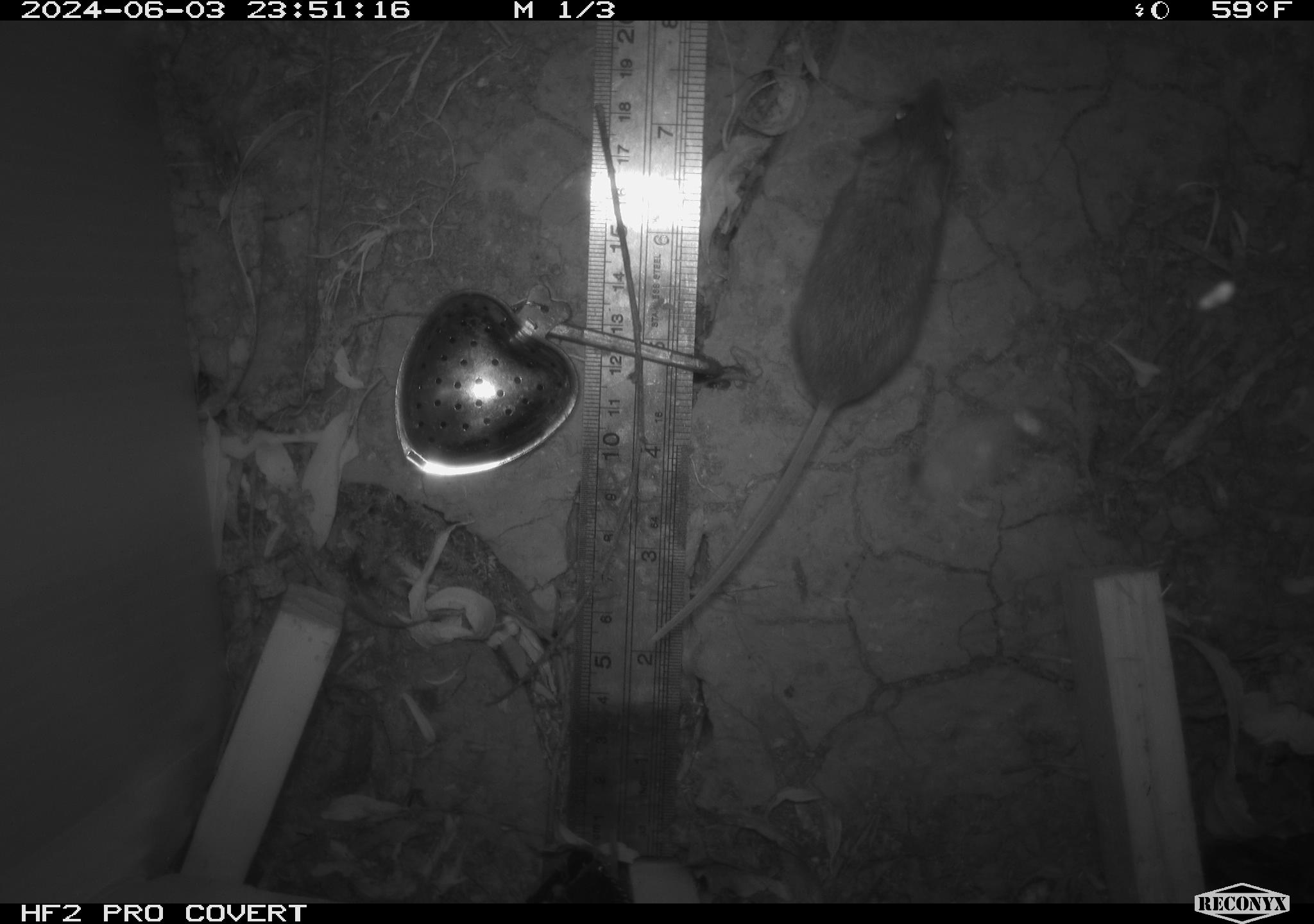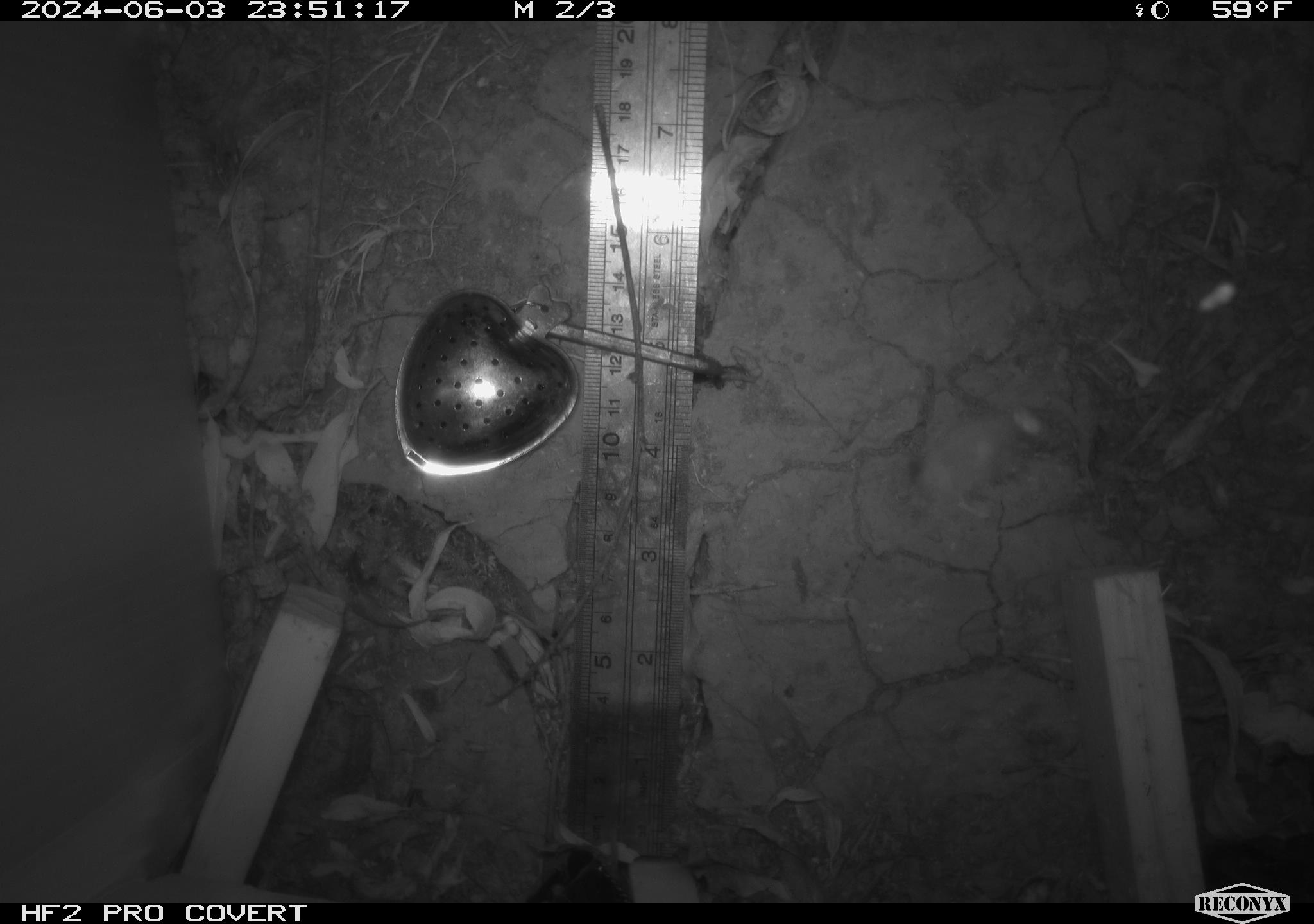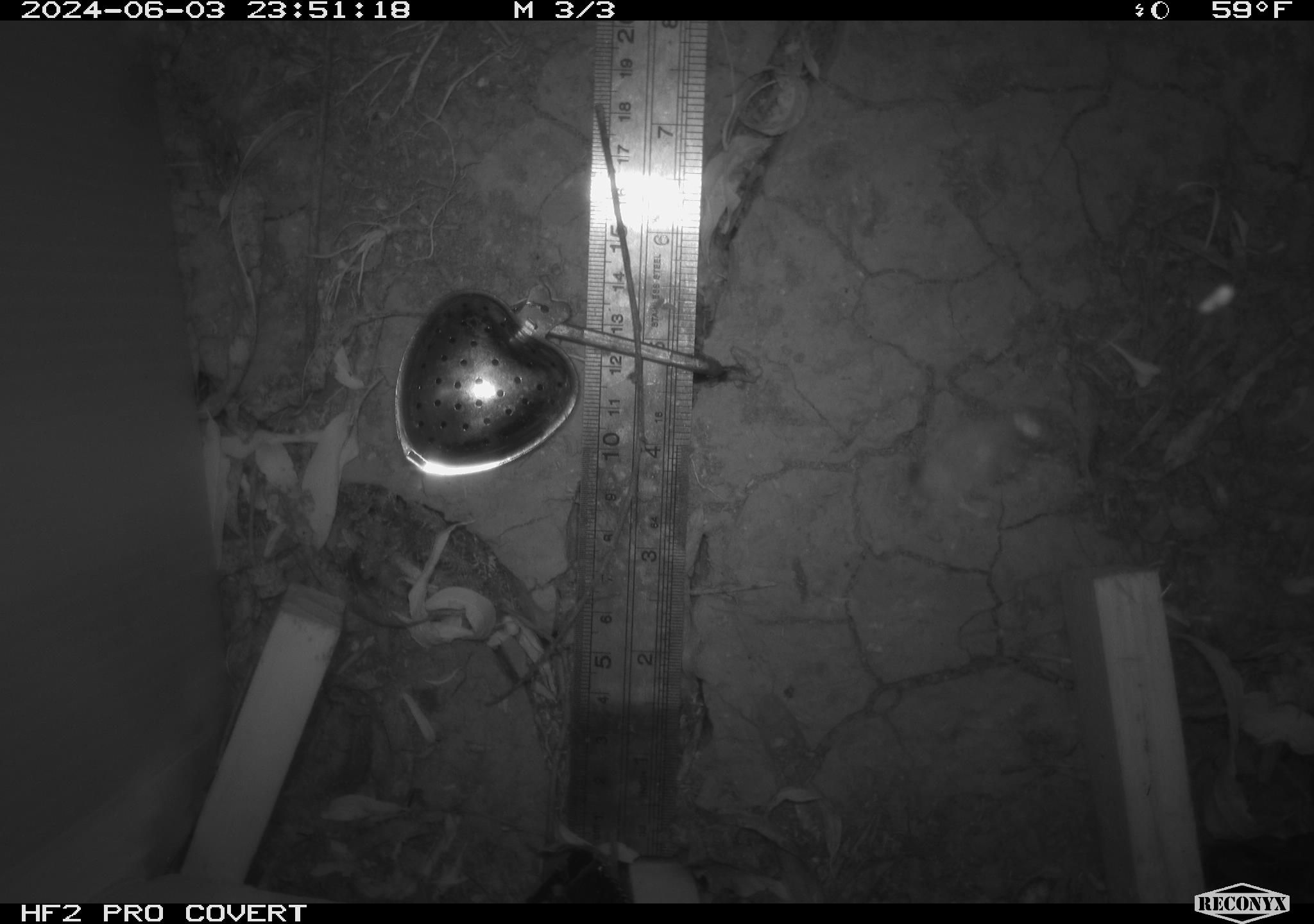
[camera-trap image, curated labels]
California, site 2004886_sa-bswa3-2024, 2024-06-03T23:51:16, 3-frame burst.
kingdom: Animalia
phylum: Chordata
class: Mammalia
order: Rodentia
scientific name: Rodentia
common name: mouse species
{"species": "mouse species (Rodentia)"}